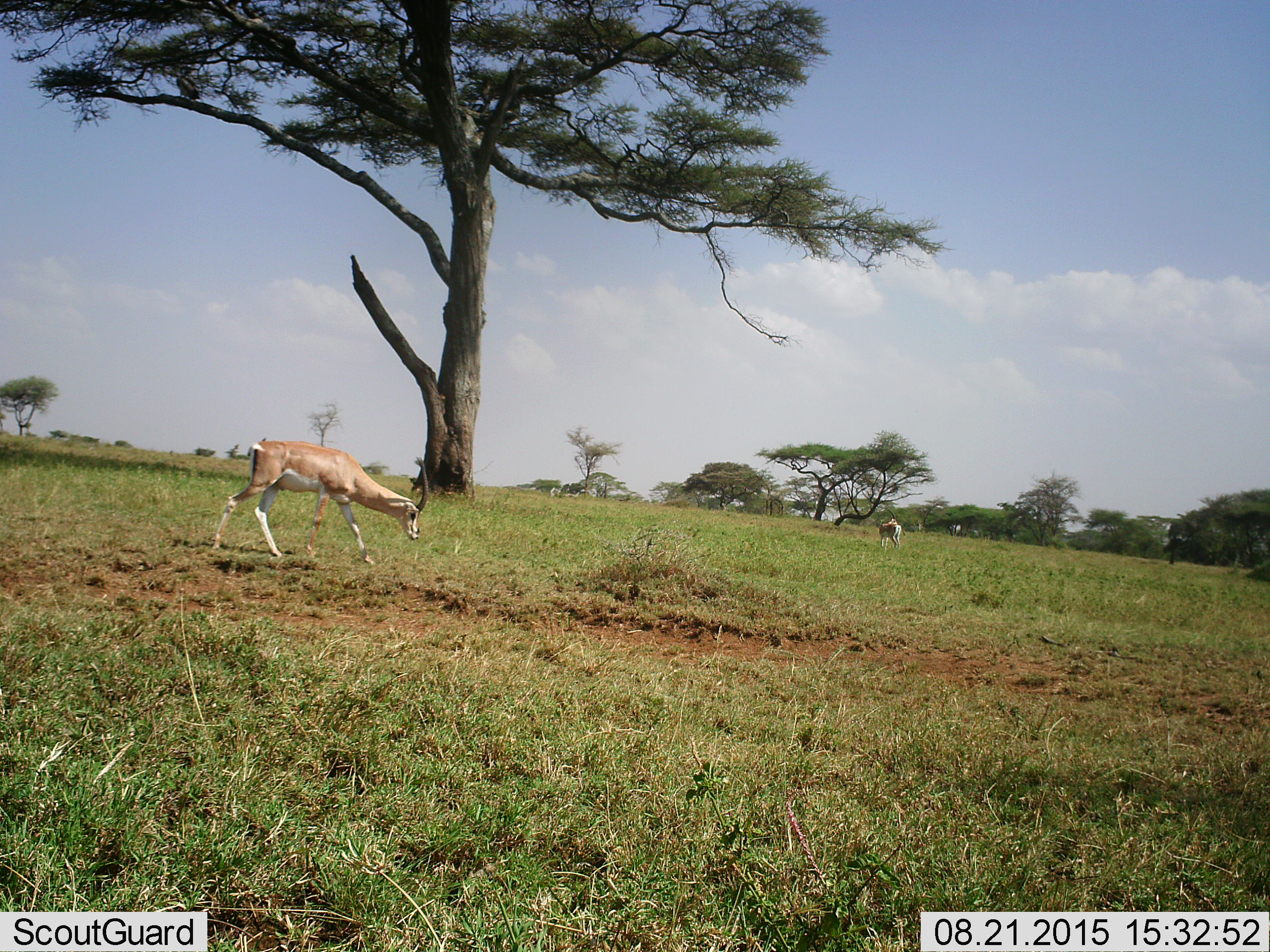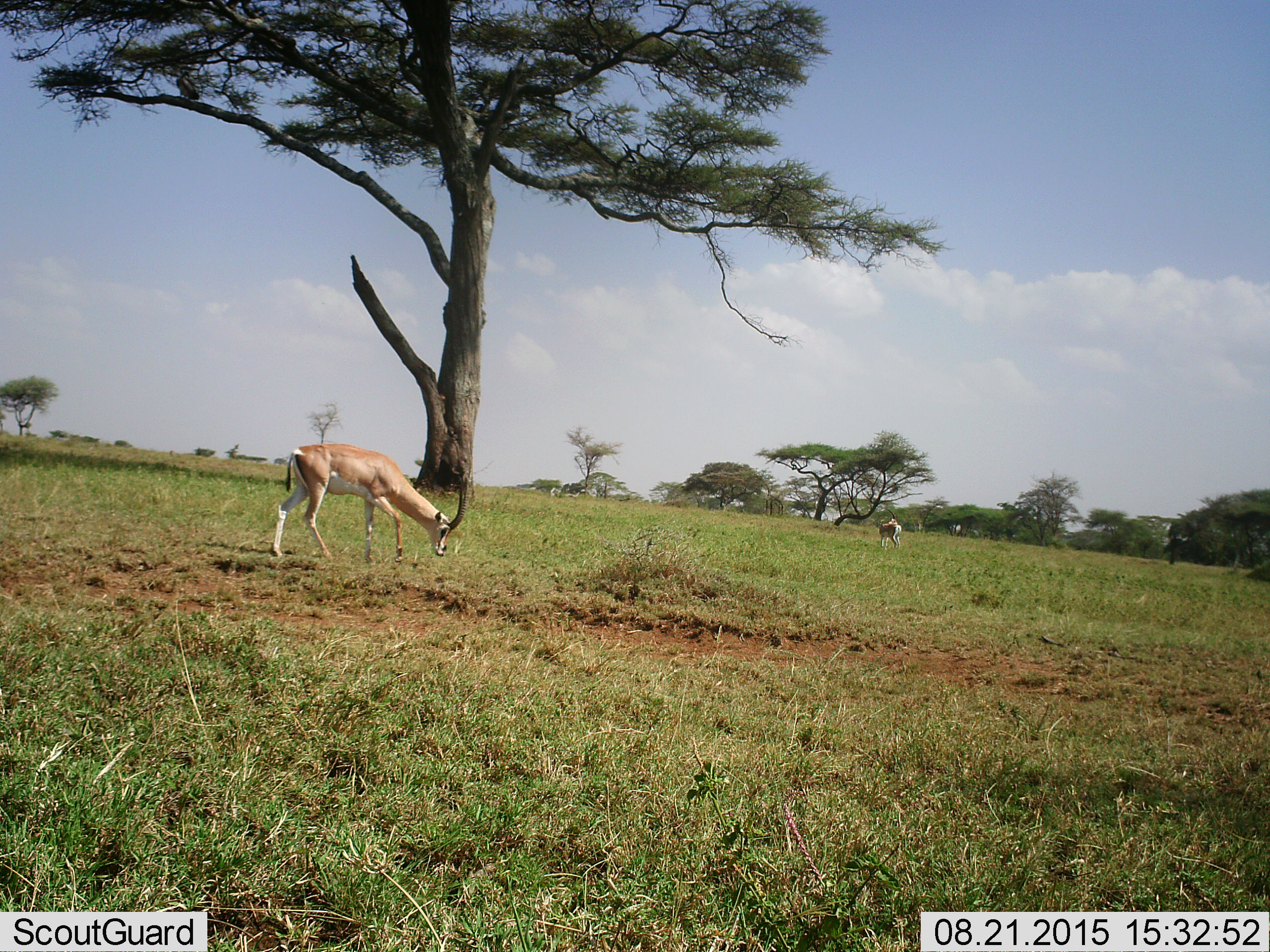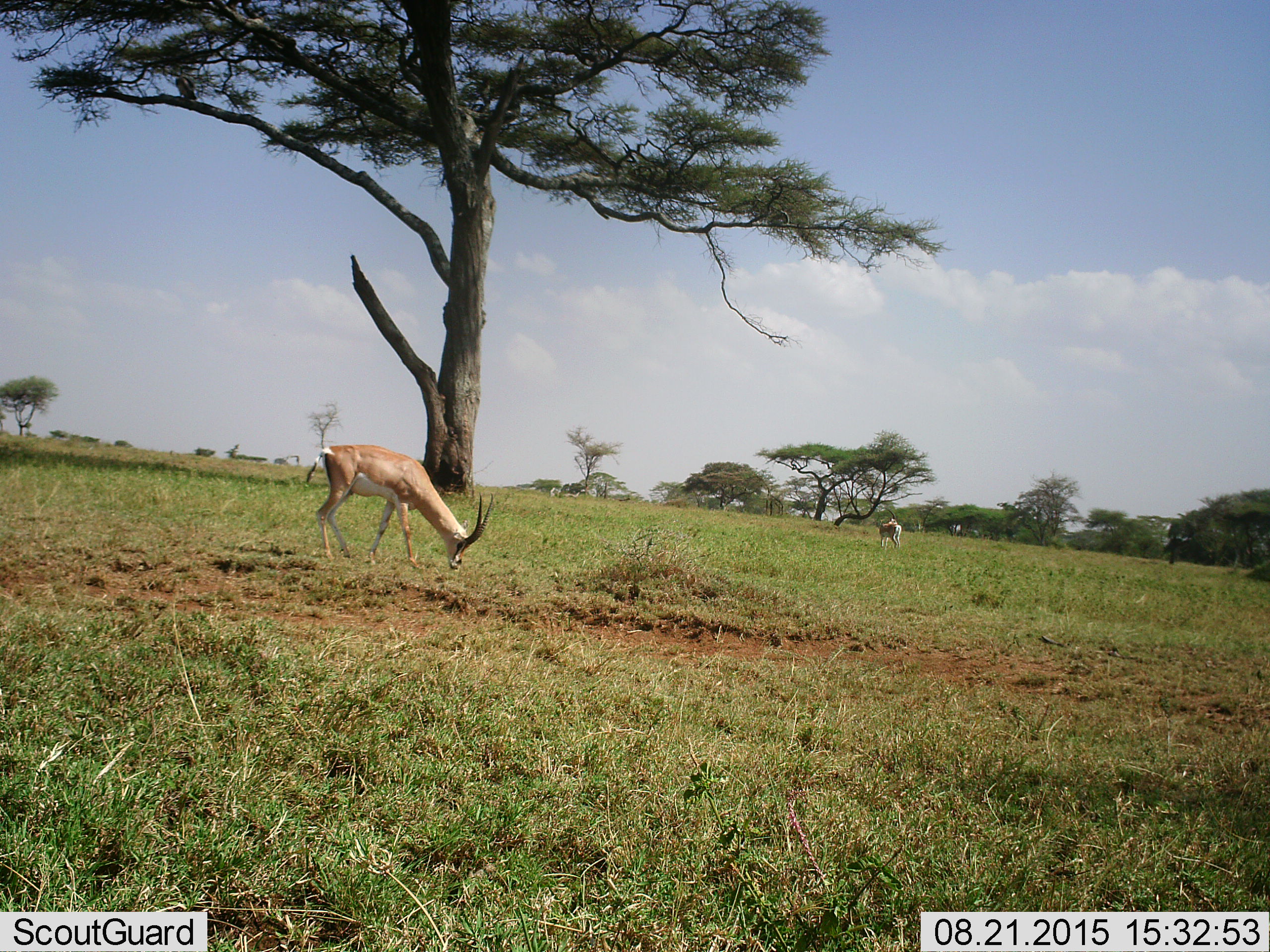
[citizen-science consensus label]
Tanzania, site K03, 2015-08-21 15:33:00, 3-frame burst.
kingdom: Animalia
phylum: Chordata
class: Mammalia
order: Artiodactyla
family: Bovidae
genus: Nanger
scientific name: Nanger granti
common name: grant's gazelle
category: gazellegrants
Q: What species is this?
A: Gazellegrants (grant's gazelle) (Nanger granti).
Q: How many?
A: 2.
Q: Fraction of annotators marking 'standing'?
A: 62%.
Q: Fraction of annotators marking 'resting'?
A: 0%.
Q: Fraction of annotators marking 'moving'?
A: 88%.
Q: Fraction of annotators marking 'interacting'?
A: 0%.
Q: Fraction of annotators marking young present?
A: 0%.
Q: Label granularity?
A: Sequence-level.